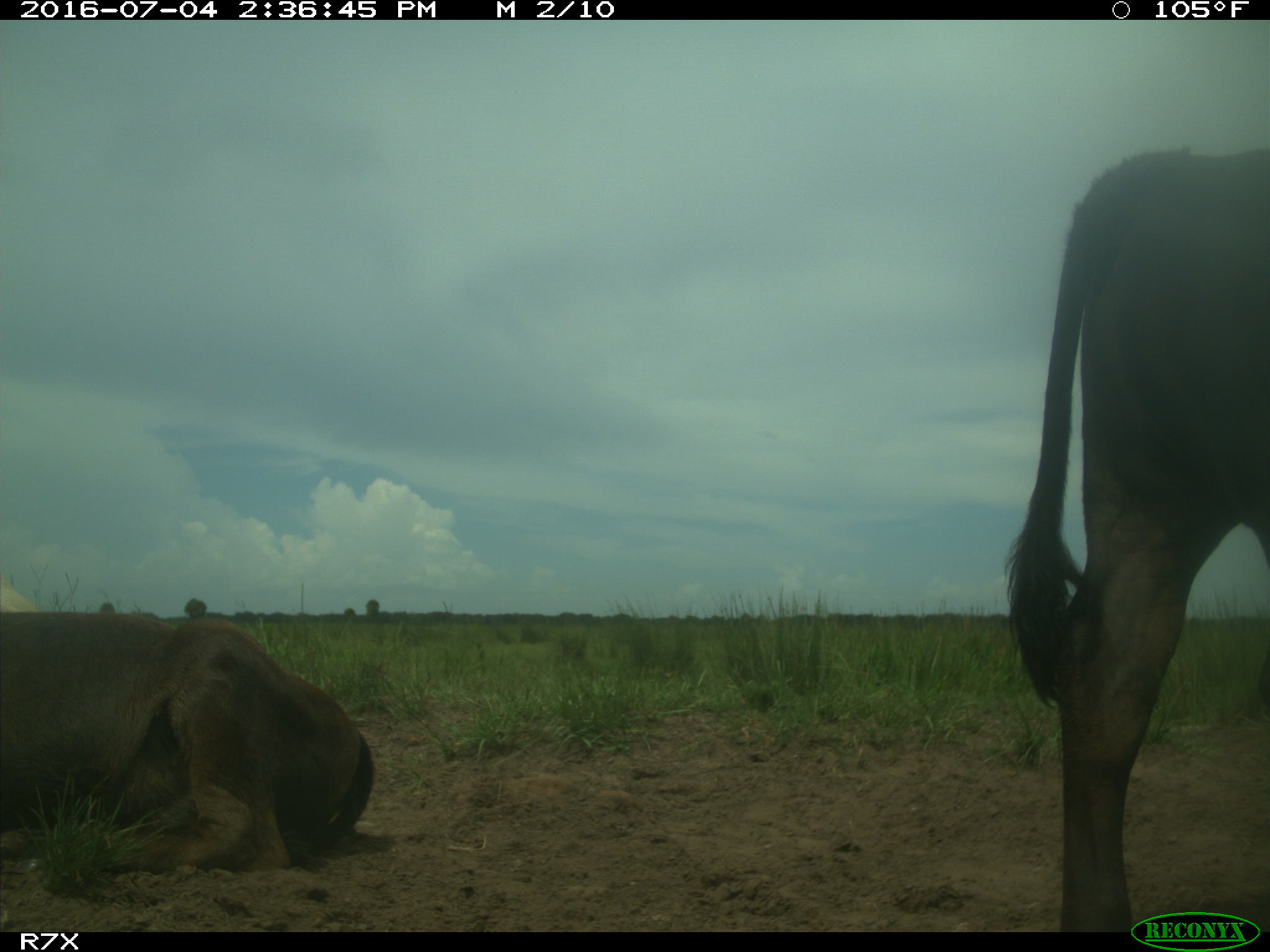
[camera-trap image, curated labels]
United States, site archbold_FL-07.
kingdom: Animalia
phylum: Chordata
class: Mammalia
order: Artiodactyla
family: Bovidae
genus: Bos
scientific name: Bos taurus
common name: domestic cow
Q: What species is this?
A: Bos taurus (domestic cow).